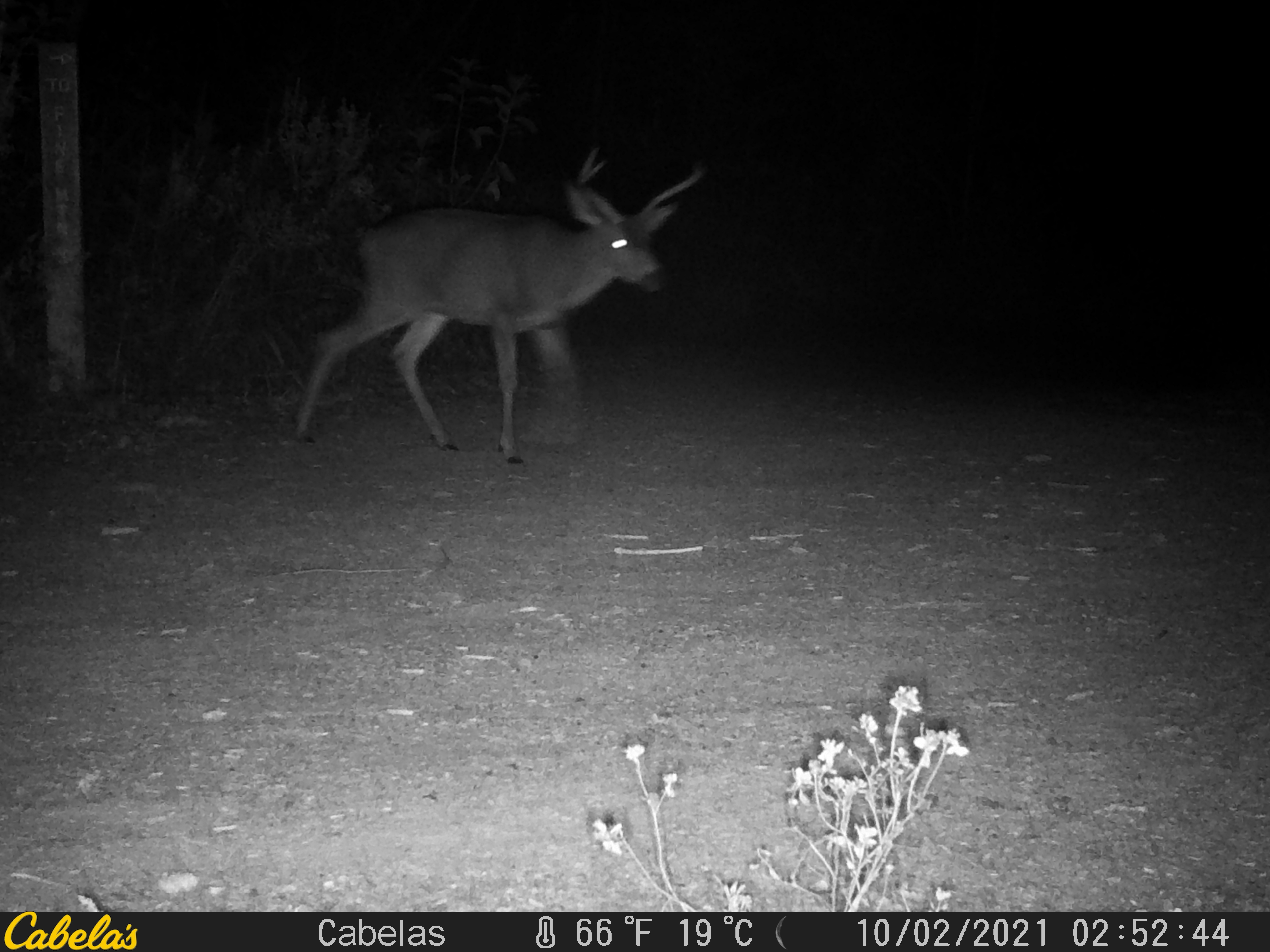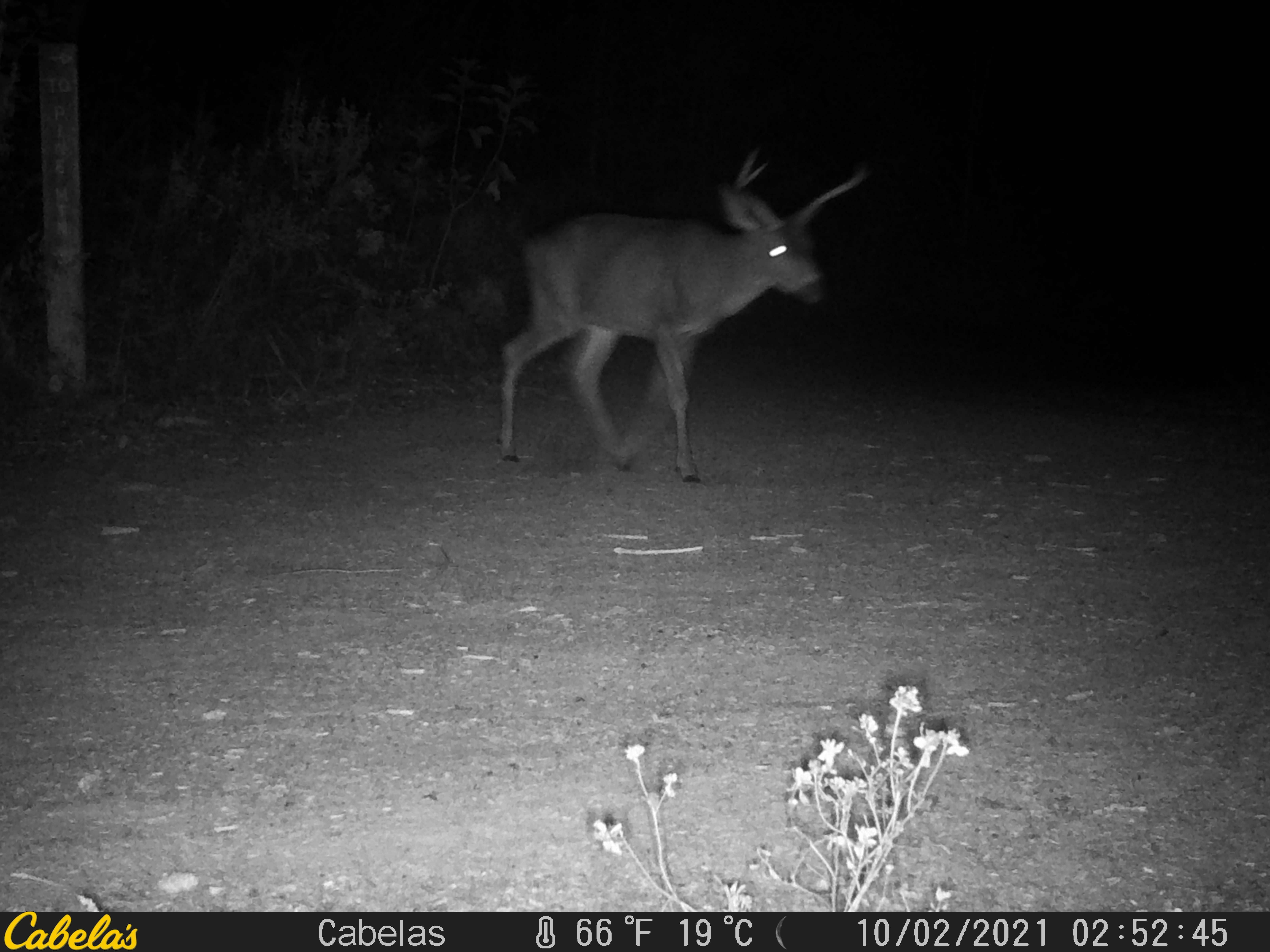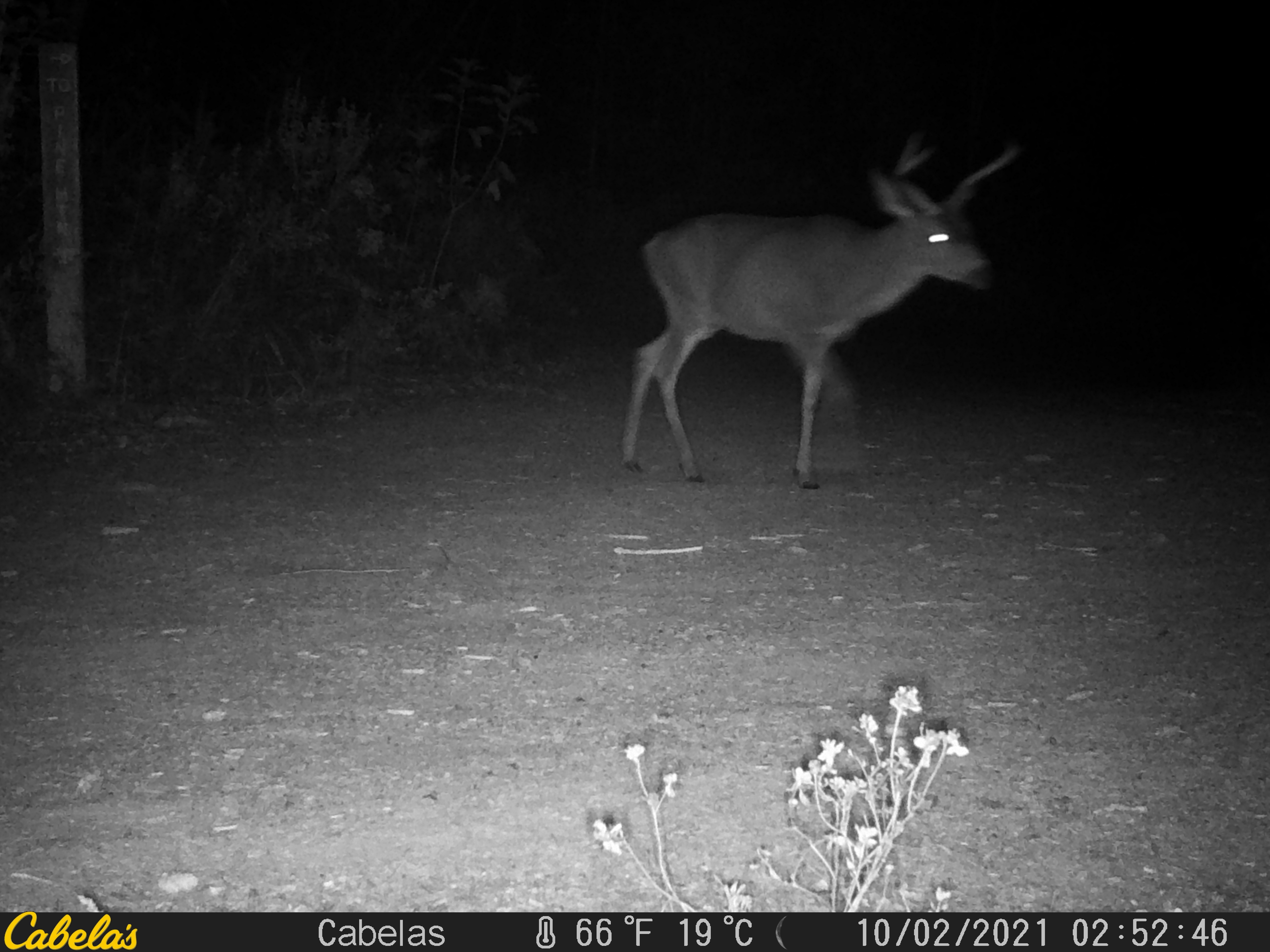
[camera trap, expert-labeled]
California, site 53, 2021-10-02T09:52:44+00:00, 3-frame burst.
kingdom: Animalia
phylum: Chordata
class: Mammalia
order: Artiodactyla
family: Cervidae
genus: Odocoileus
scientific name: Odocoileus hemionus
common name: mule deer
Mule deer (Odocoileus hemionus).